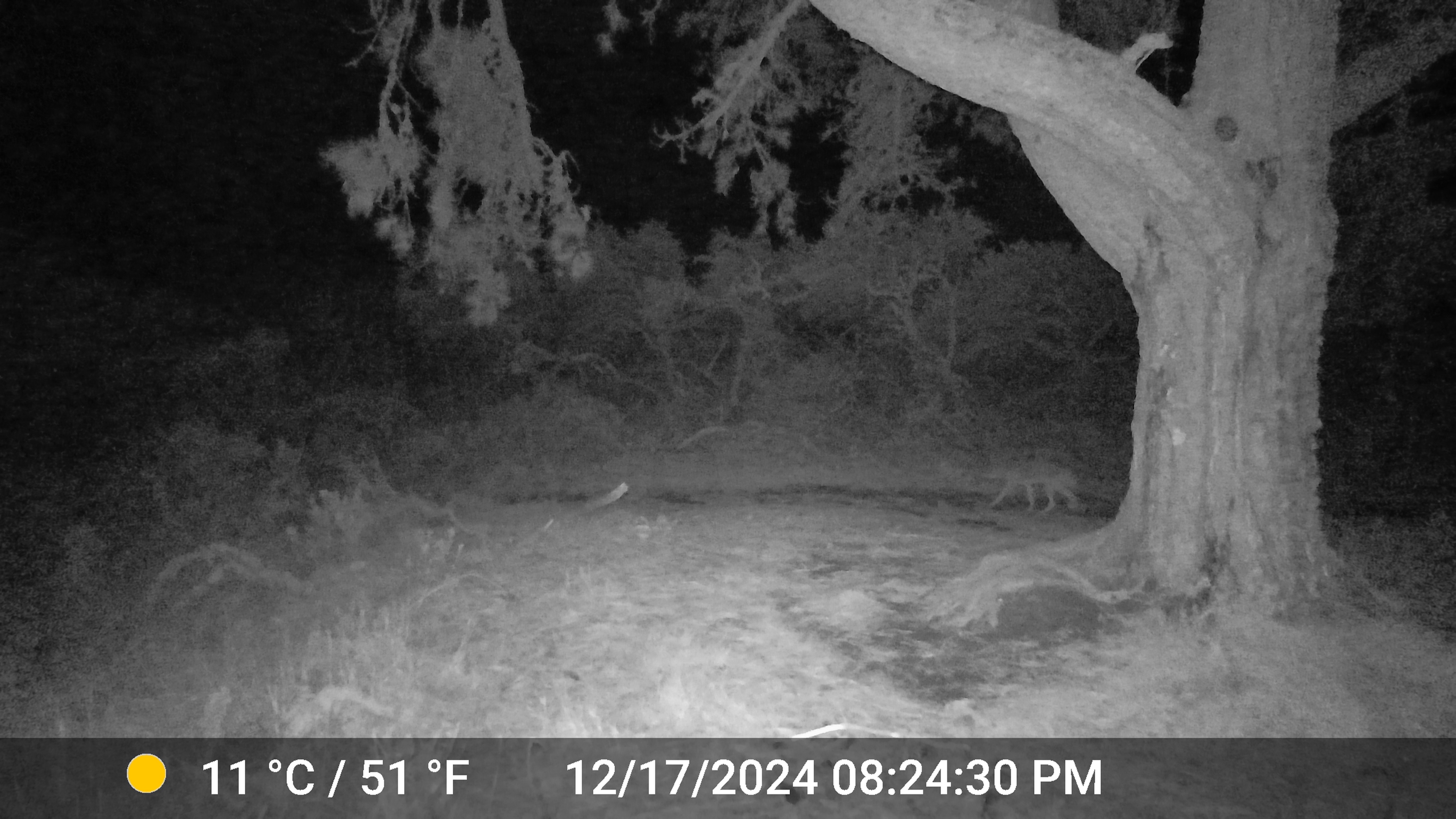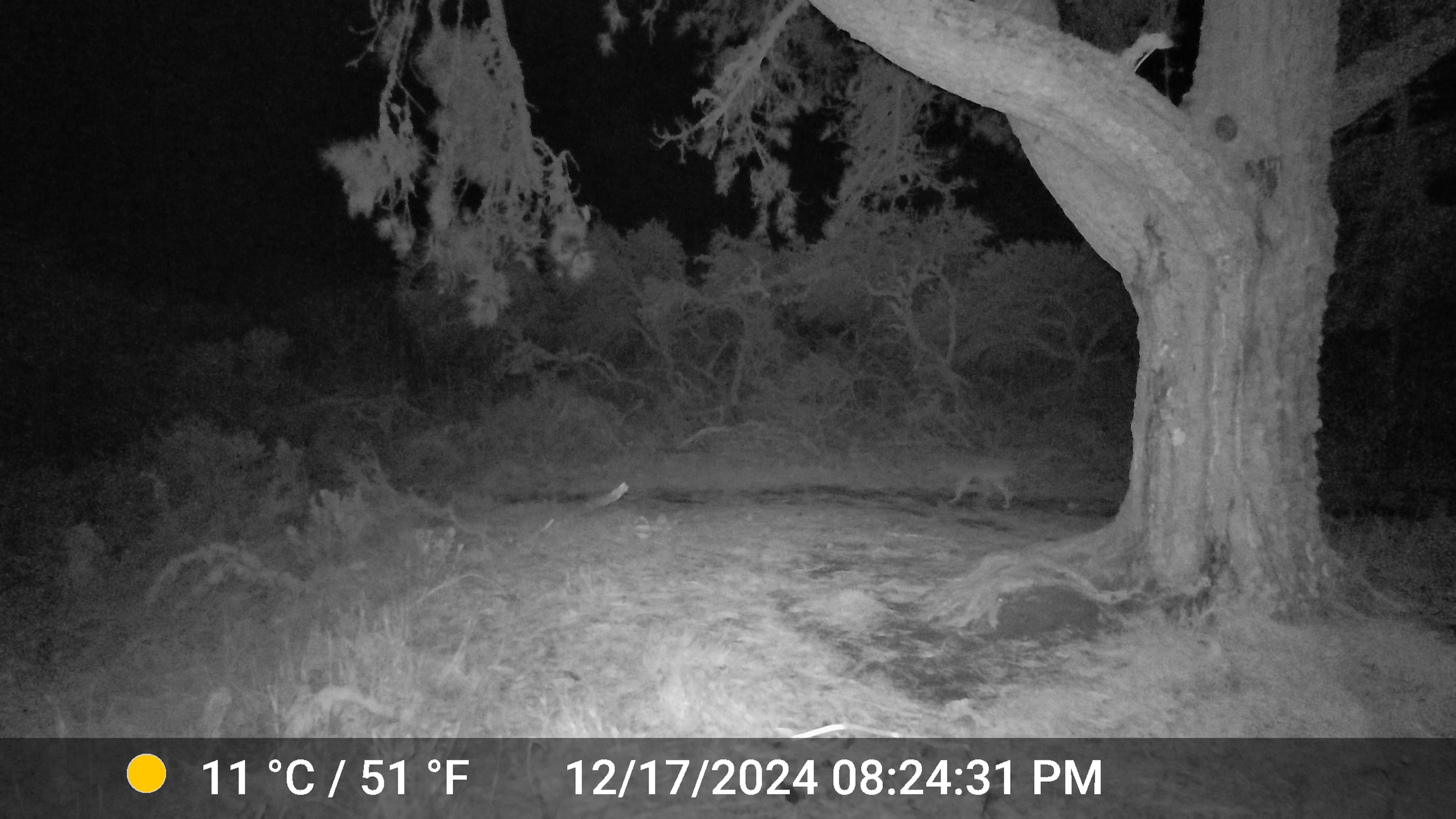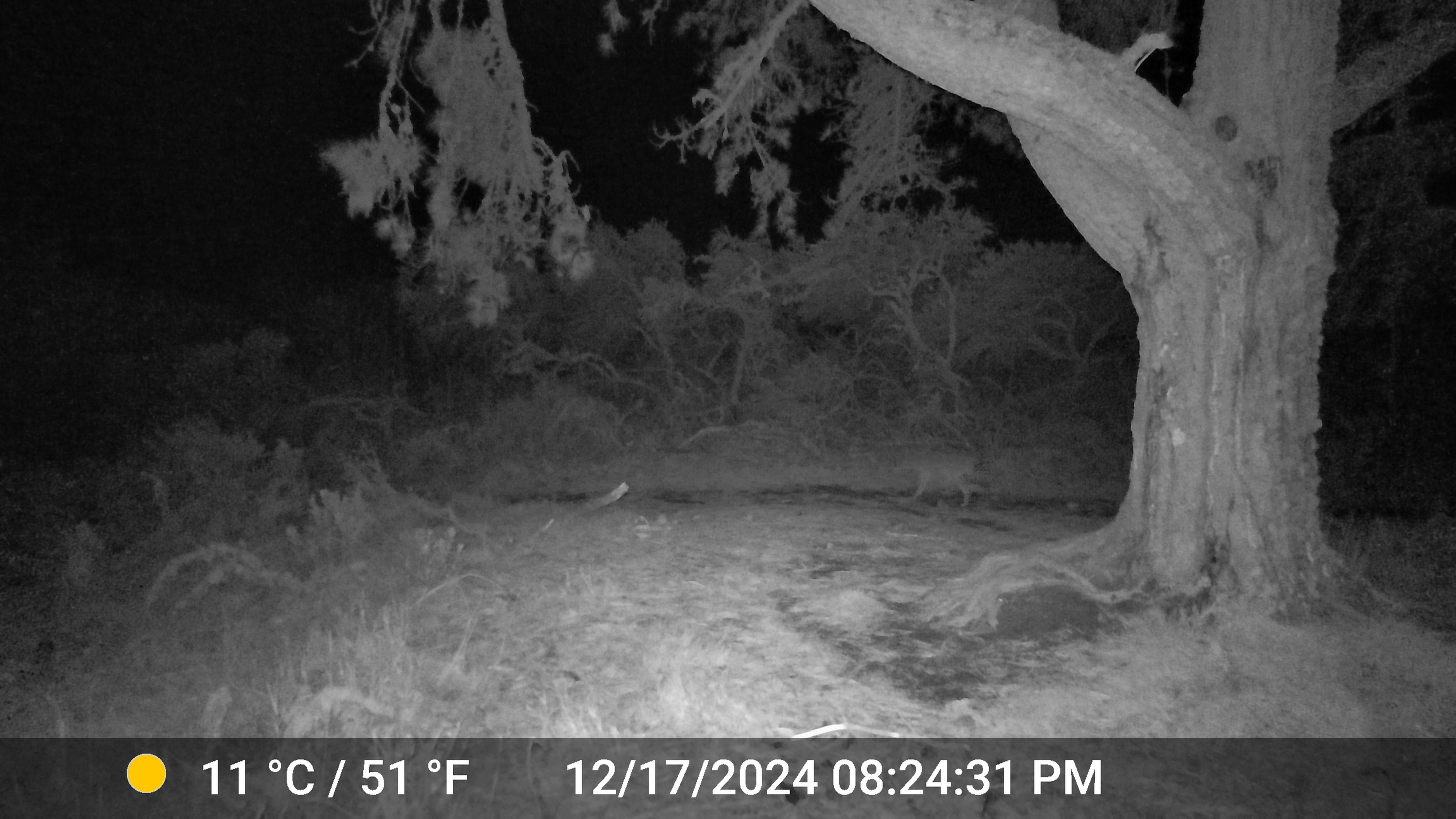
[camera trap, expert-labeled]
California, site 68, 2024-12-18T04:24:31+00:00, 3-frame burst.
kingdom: Animalia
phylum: Chordata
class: Mammalia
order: Carnivora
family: Canidae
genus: Canis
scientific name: Canis latrans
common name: coyote